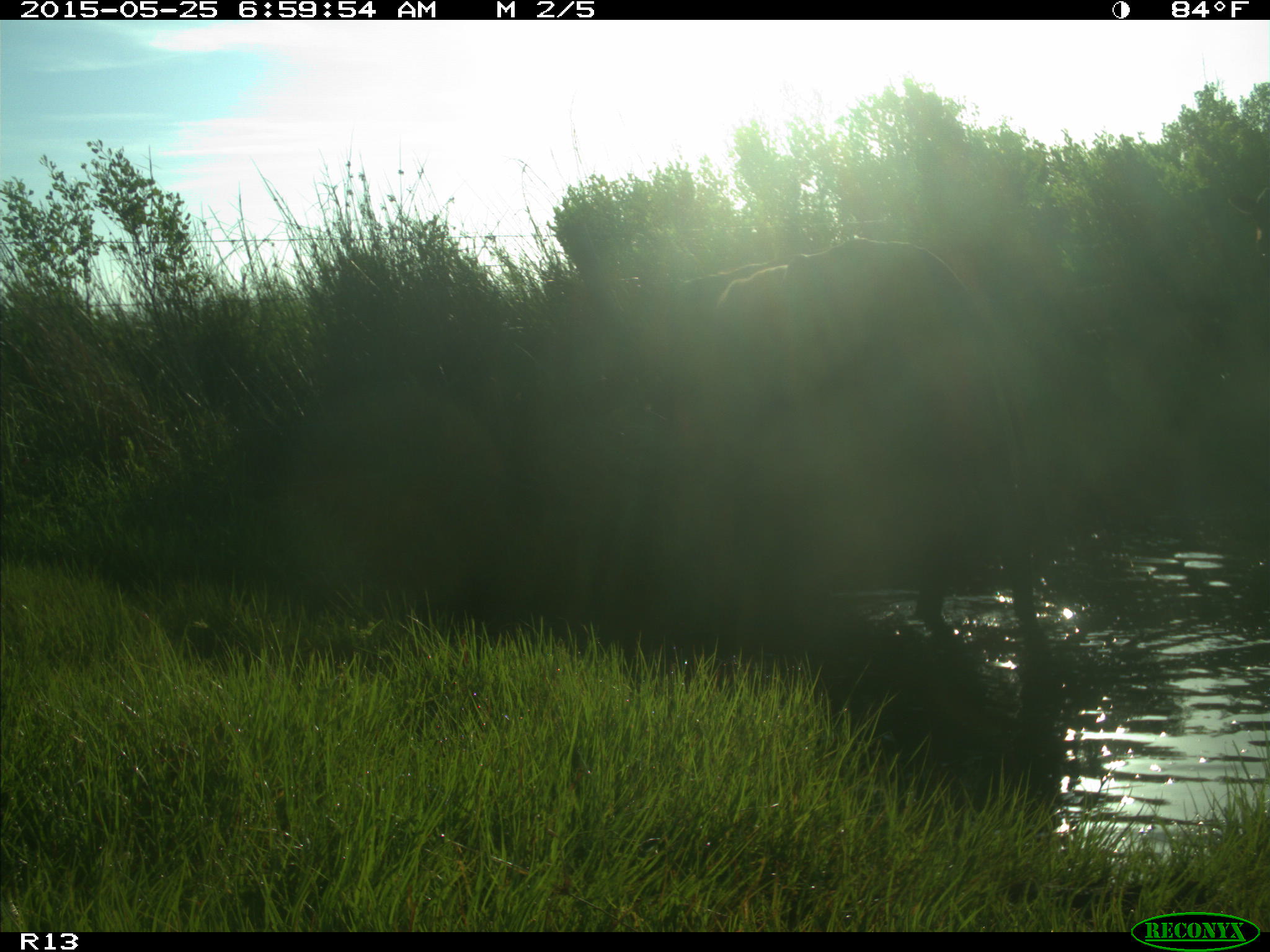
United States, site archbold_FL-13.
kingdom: Animalia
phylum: Chordata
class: Mammalia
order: Artiodactyla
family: Bovidae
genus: Bos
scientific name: Bos taurus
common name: domestic cow